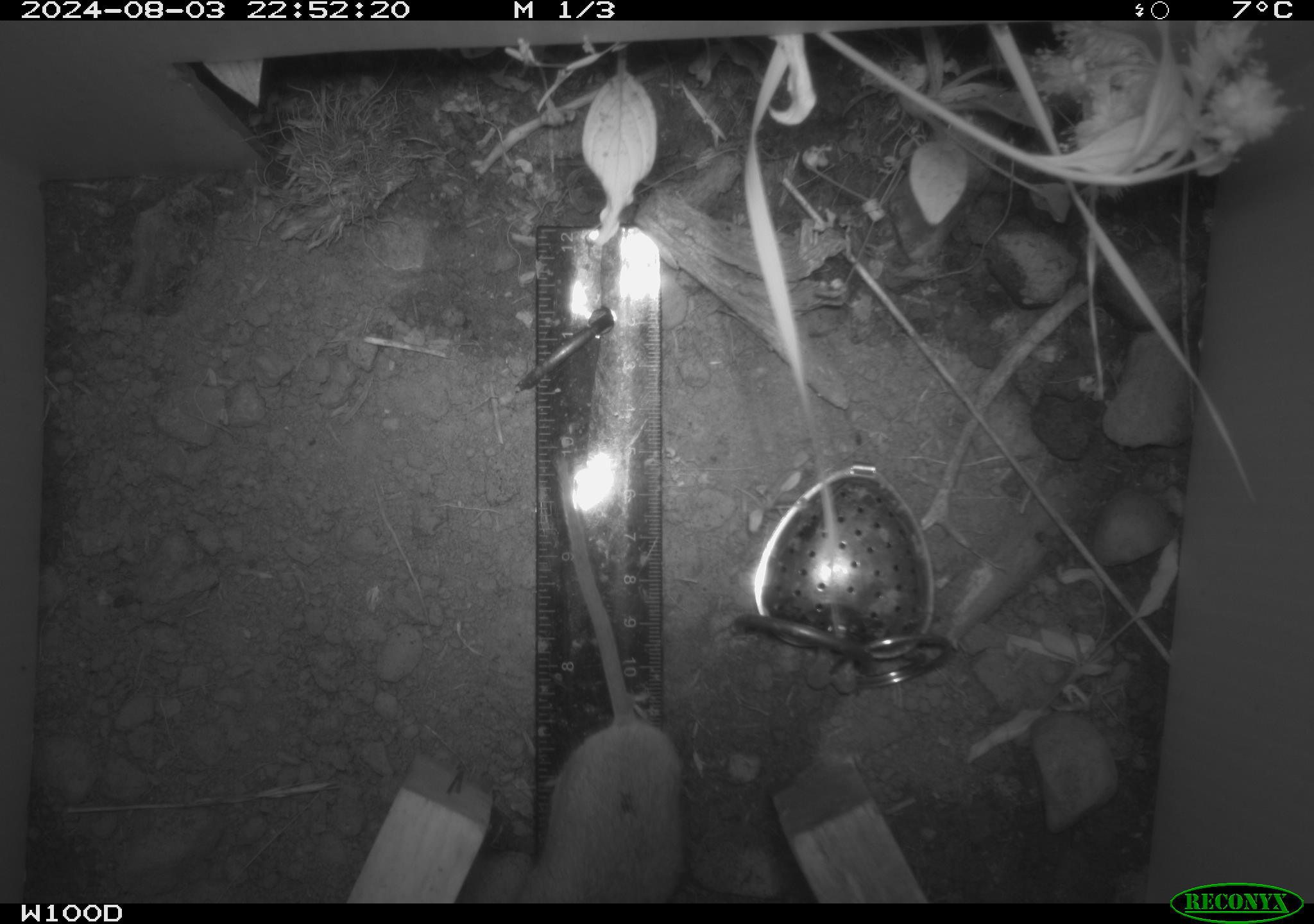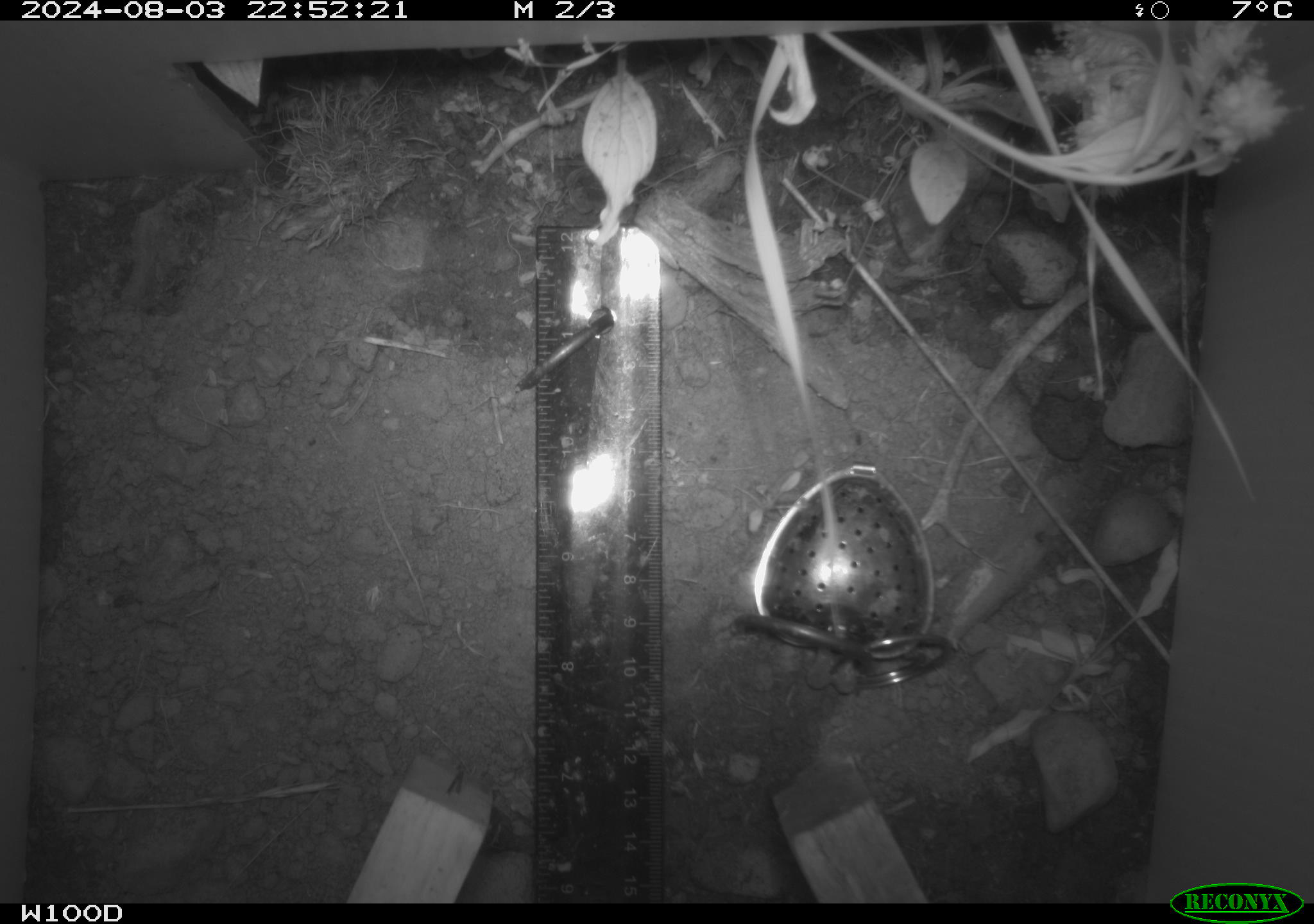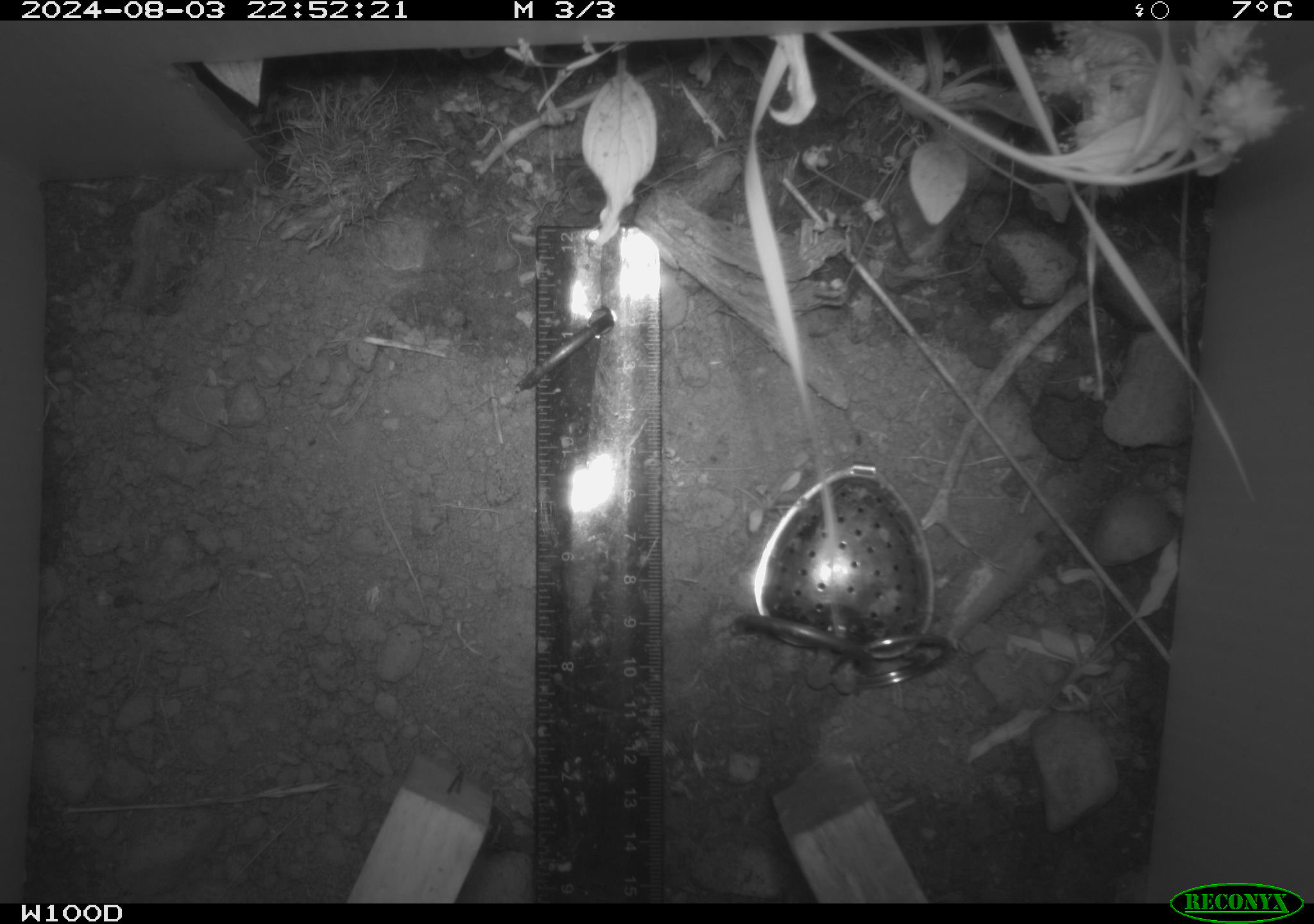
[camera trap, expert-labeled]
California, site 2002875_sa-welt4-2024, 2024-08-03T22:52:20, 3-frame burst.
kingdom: Animalia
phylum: Chordata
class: Mammalia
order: Rodentia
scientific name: Rodentia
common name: mouse species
Mouse species (Rodentia).